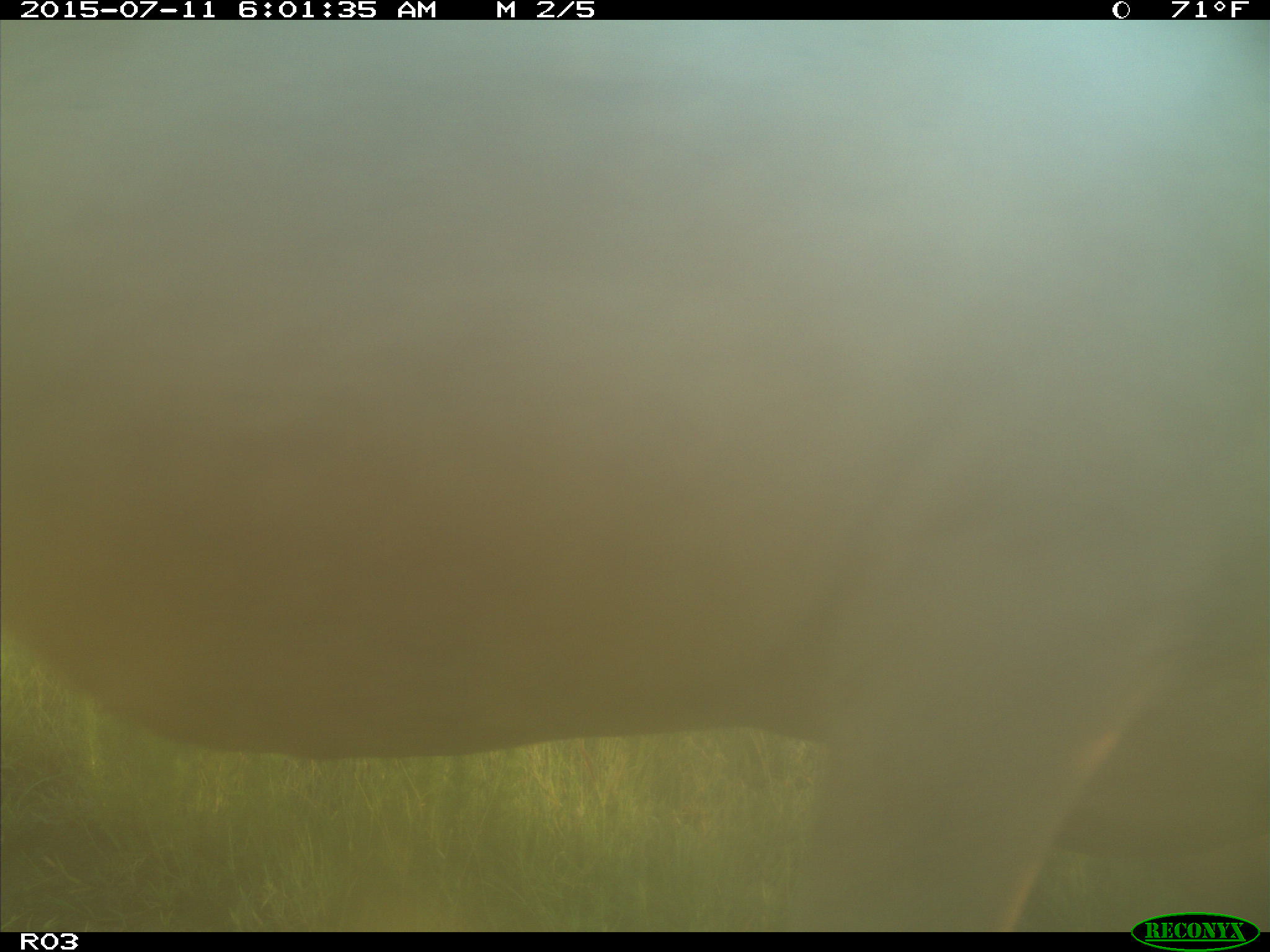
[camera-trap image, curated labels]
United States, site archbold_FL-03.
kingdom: Animalia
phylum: Chordata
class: Mammalia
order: Artiodactyla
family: Bovidae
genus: Bos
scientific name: Bos taurus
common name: domestic cow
Bos taurus (domestic cow).